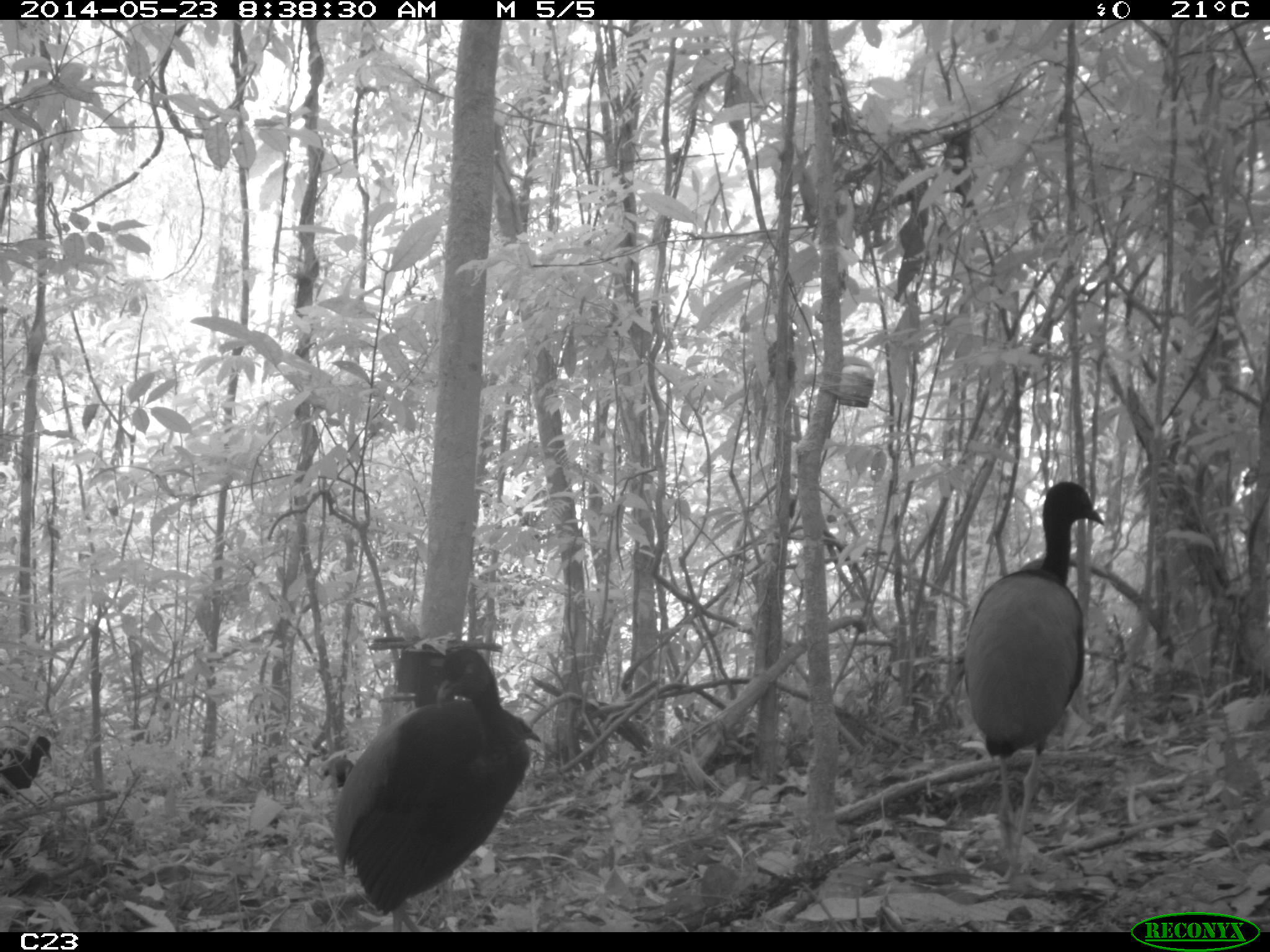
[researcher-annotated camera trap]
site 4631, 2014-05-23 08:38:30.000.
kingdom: Animalia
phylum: Chordata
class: Aves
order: Gruiformes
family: Psophiidae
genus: Psophia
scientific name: Psophia crepitans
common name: gray-winged trumpeter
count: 5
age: adult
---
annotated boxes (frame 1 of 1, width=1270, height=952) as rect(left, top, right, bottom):
psophia crepitans: rect(329, 647, 542, 931); rect(959, 480, 1108, 884); rect(0, 734, 53, 807)